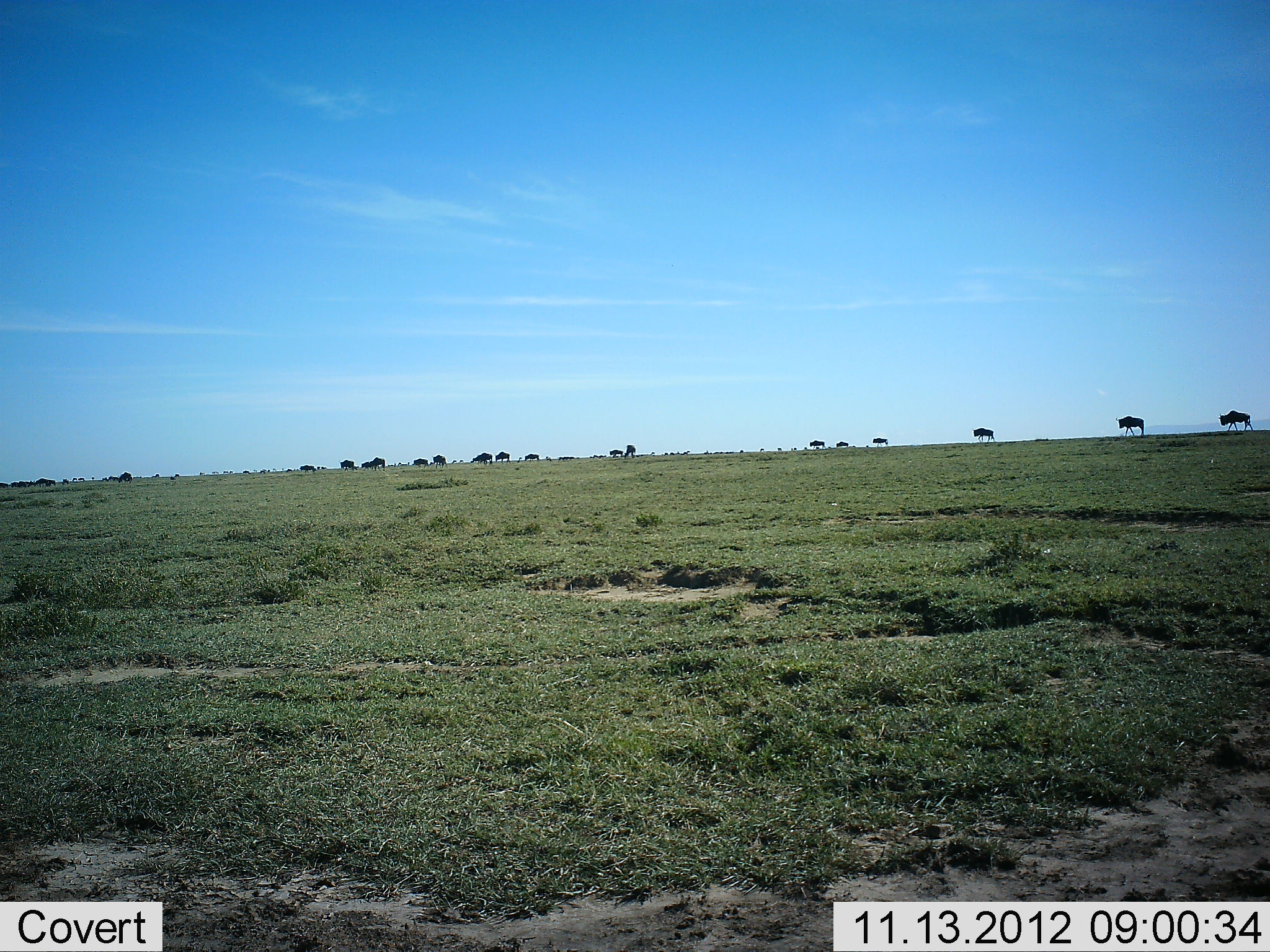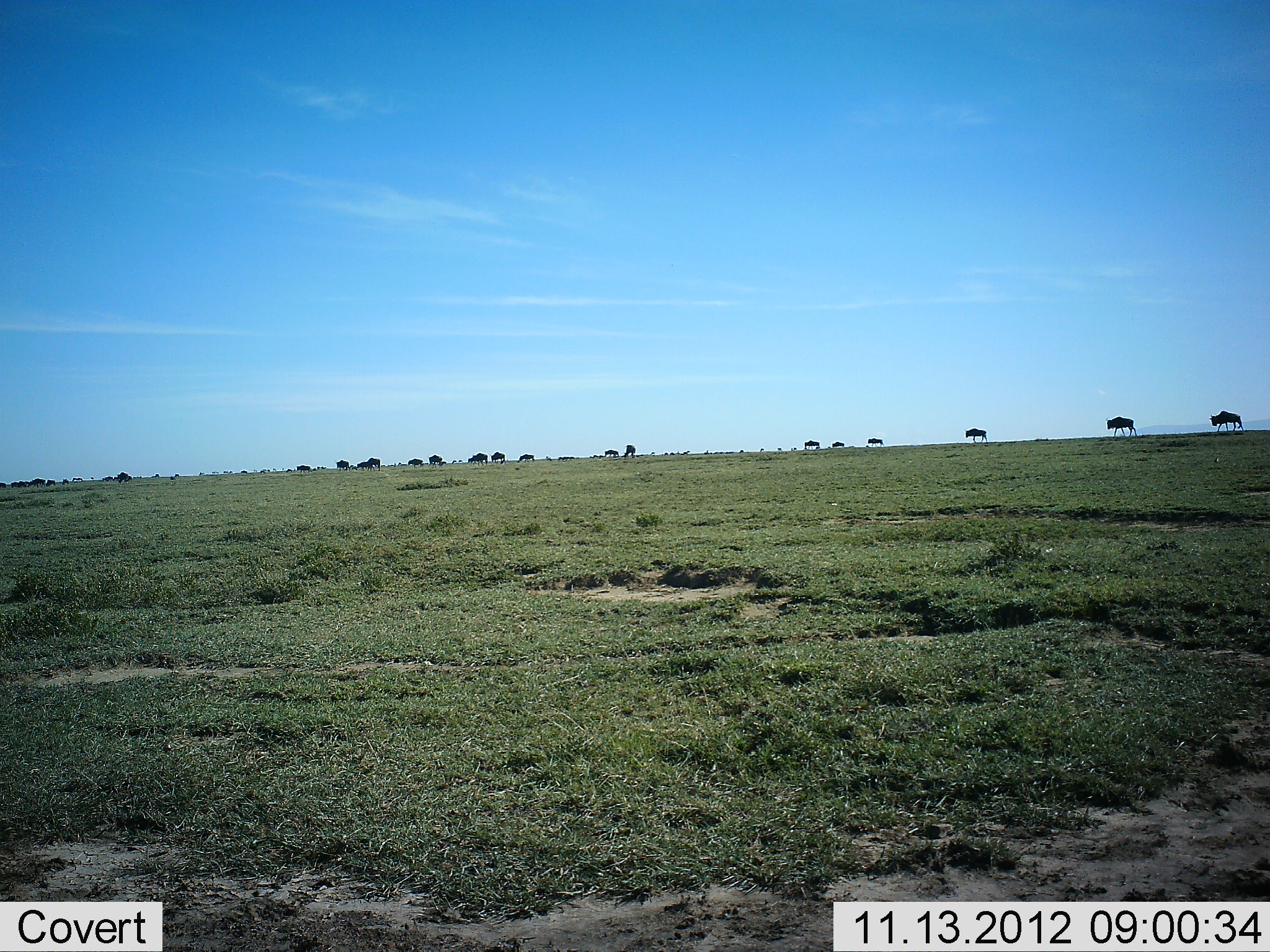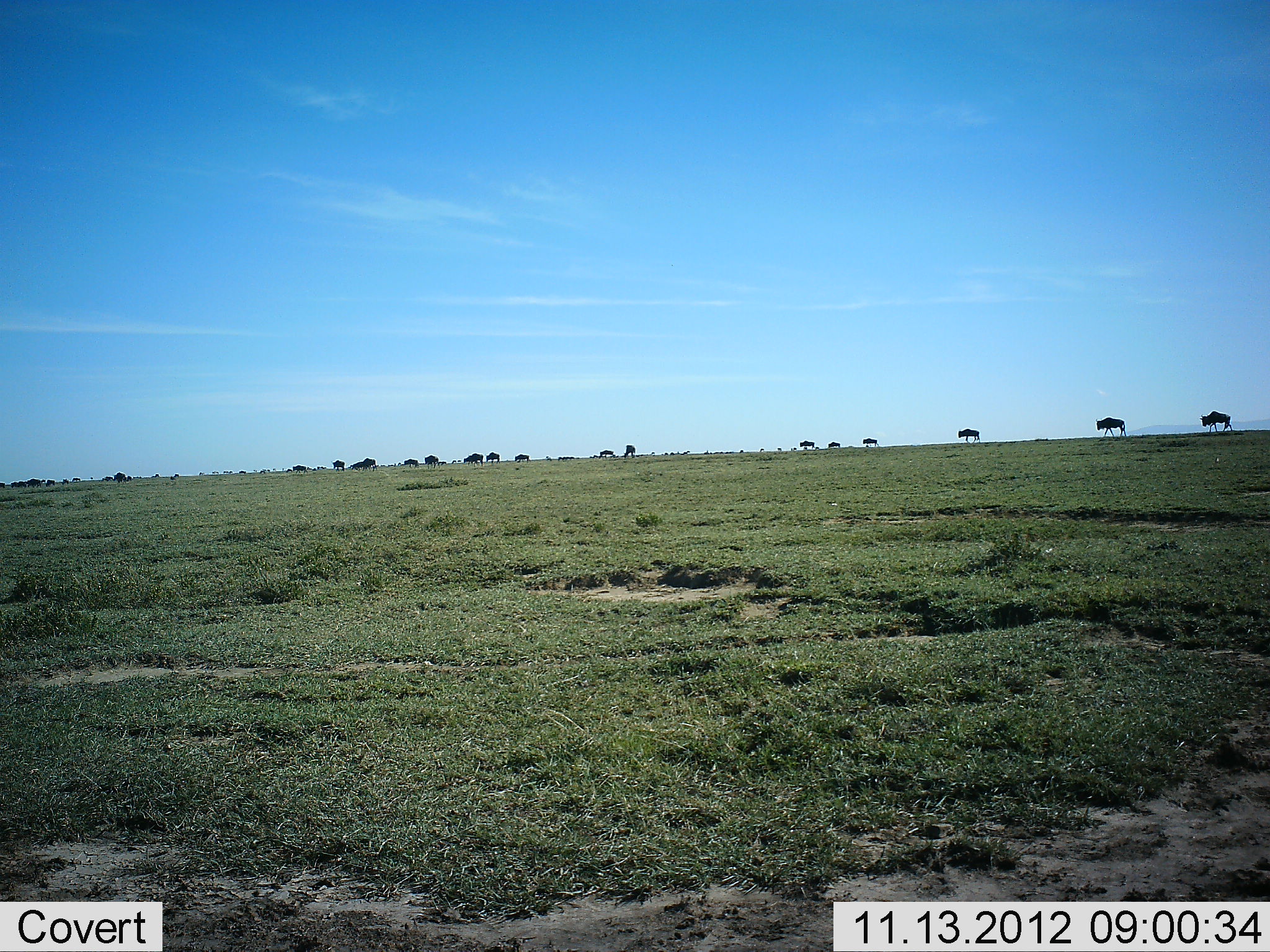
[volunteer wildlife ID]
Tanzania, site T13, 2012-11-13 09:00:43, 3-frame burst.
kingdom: Animalia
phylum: Chordata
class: Mammalia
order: Artiodactyla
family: Bovidae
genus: Connochaetes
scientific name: Connochaetes taurinus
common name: blue wildebeest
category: wildebeest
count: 11-50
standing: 10%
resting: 0%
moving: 100%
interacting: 0%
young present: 0%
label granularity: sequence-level